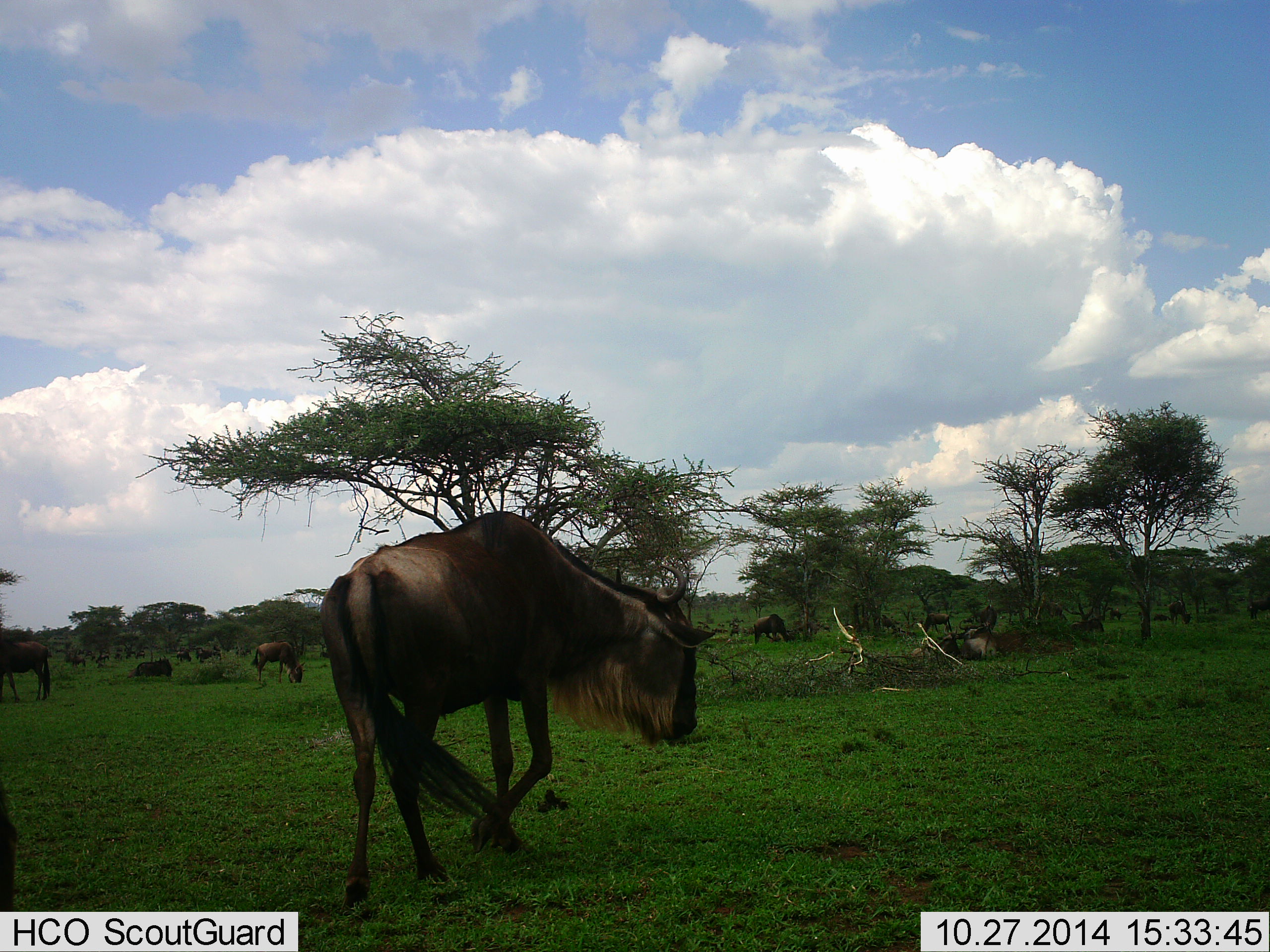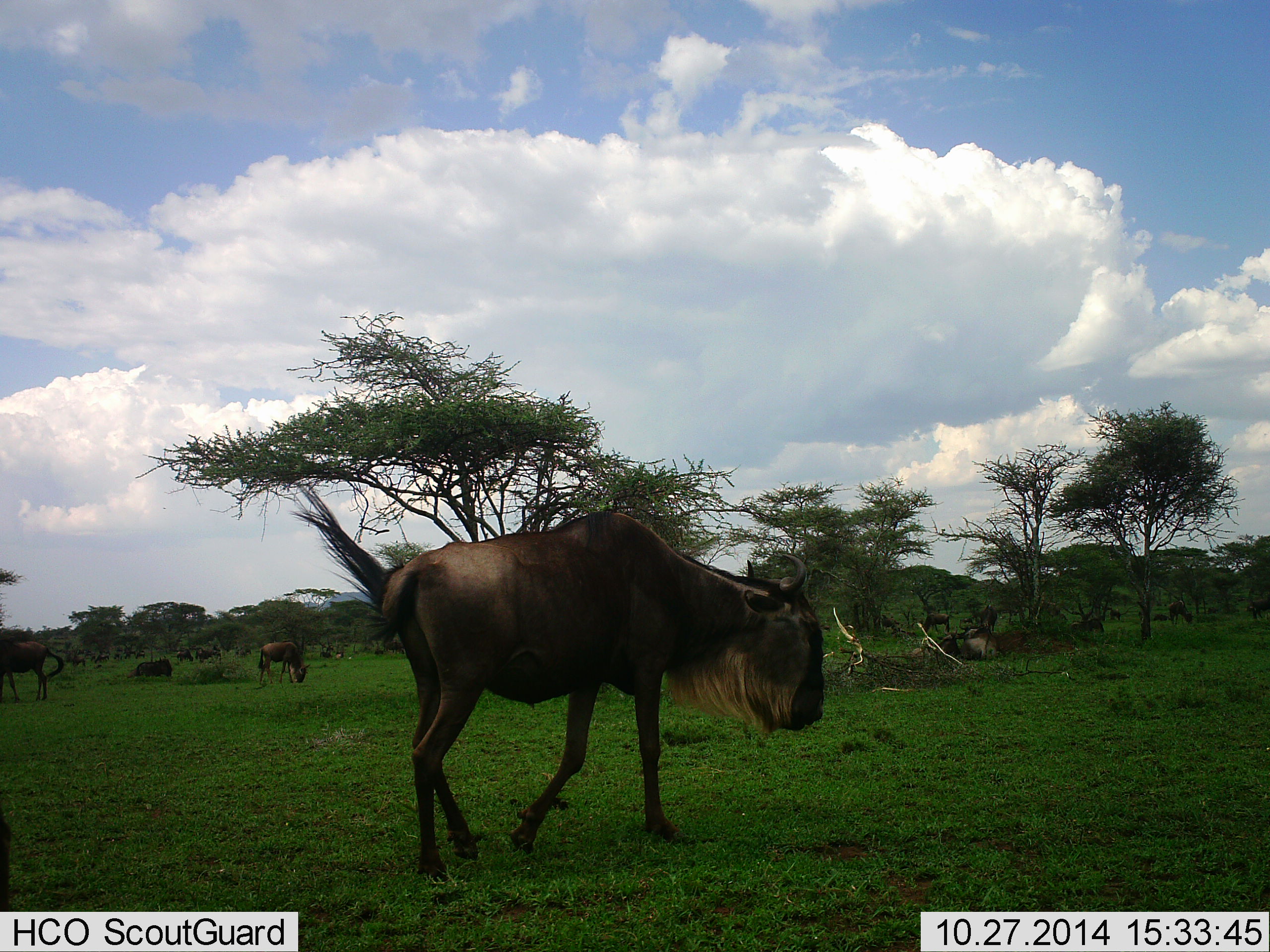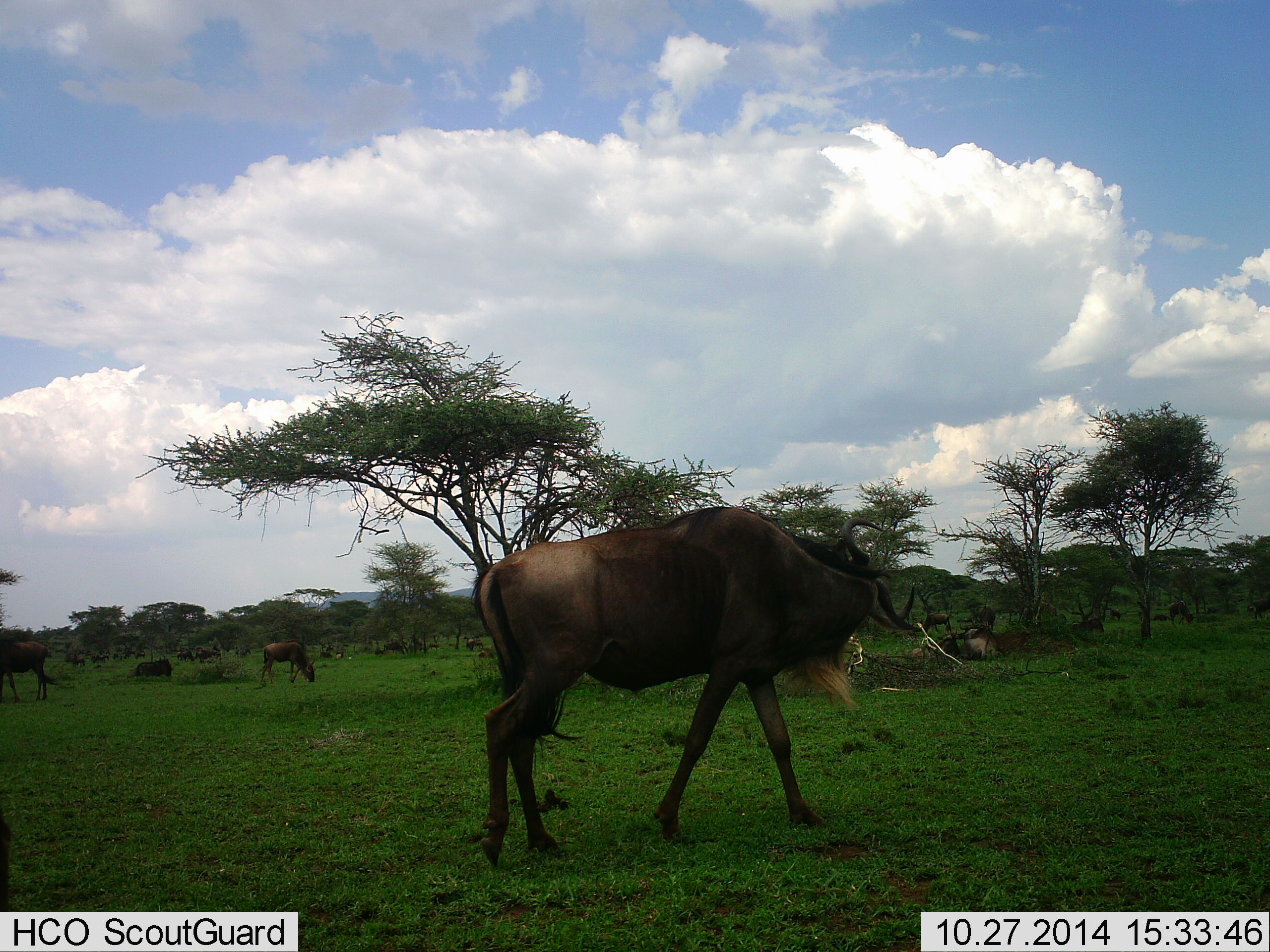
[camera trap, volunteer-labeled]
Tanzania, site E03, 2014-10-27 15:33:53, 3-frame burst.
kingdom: Animalia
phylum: Chordata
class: Mammalia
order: Artiodactyla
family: Bovidae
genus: Connochaetes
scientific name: Connochaetes taurinus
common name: blue wildebeest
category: wildebeest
Wildebeest (blue wildebeest) (Connochaetes taurinus), count 11-50. Behavior (volunteer vote fractions): standing 90%, resting 30%, moving 80%, interacting 0%. Young present (vote fraction): 0%. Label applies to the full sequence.